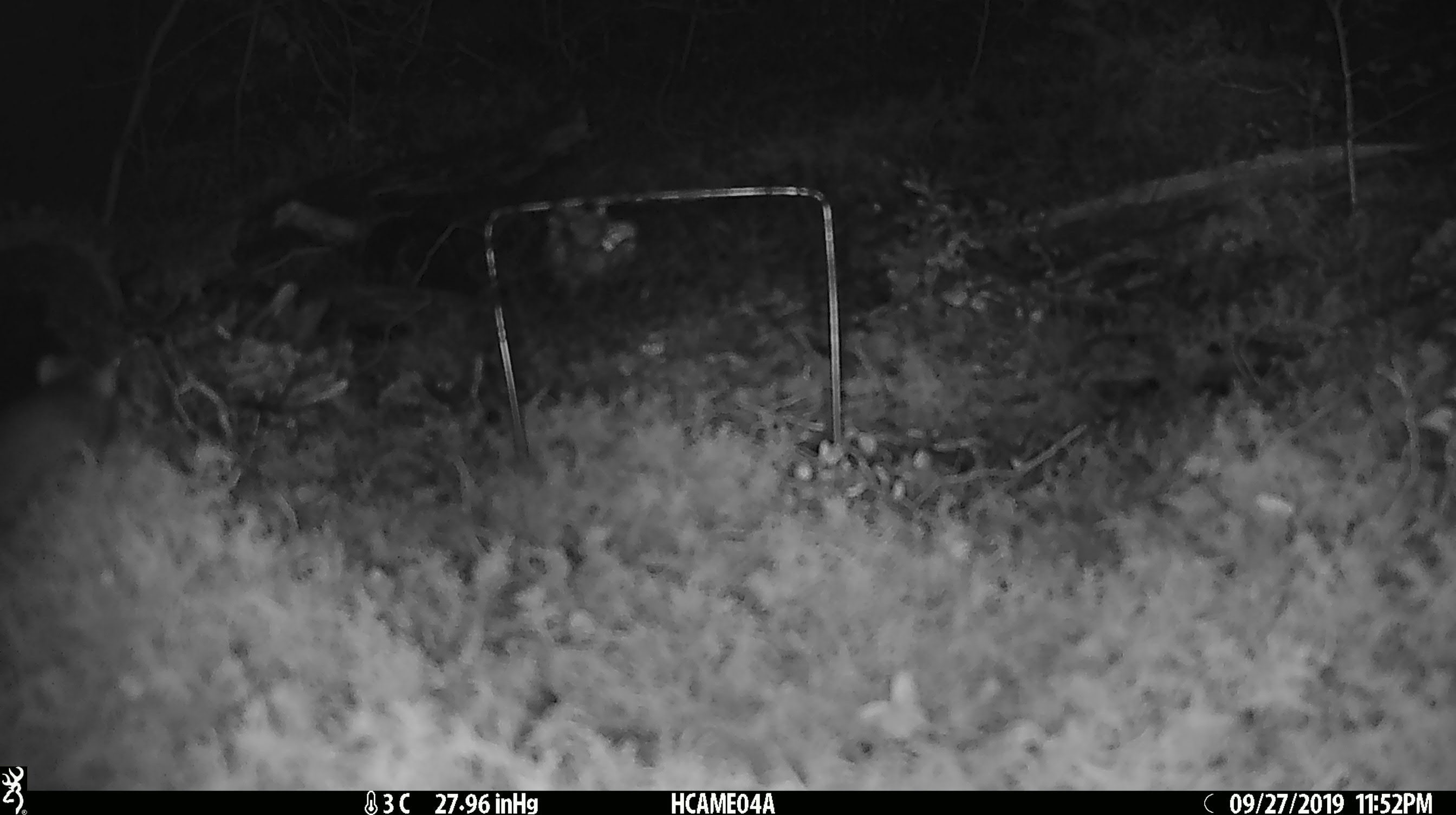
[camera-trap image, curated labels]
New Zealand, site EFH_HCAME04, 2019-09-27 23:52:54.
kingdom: Animalia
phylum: Chordata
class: Mammalia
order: Rodentia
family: Muridae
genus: Mus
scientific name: Mus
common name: mouse